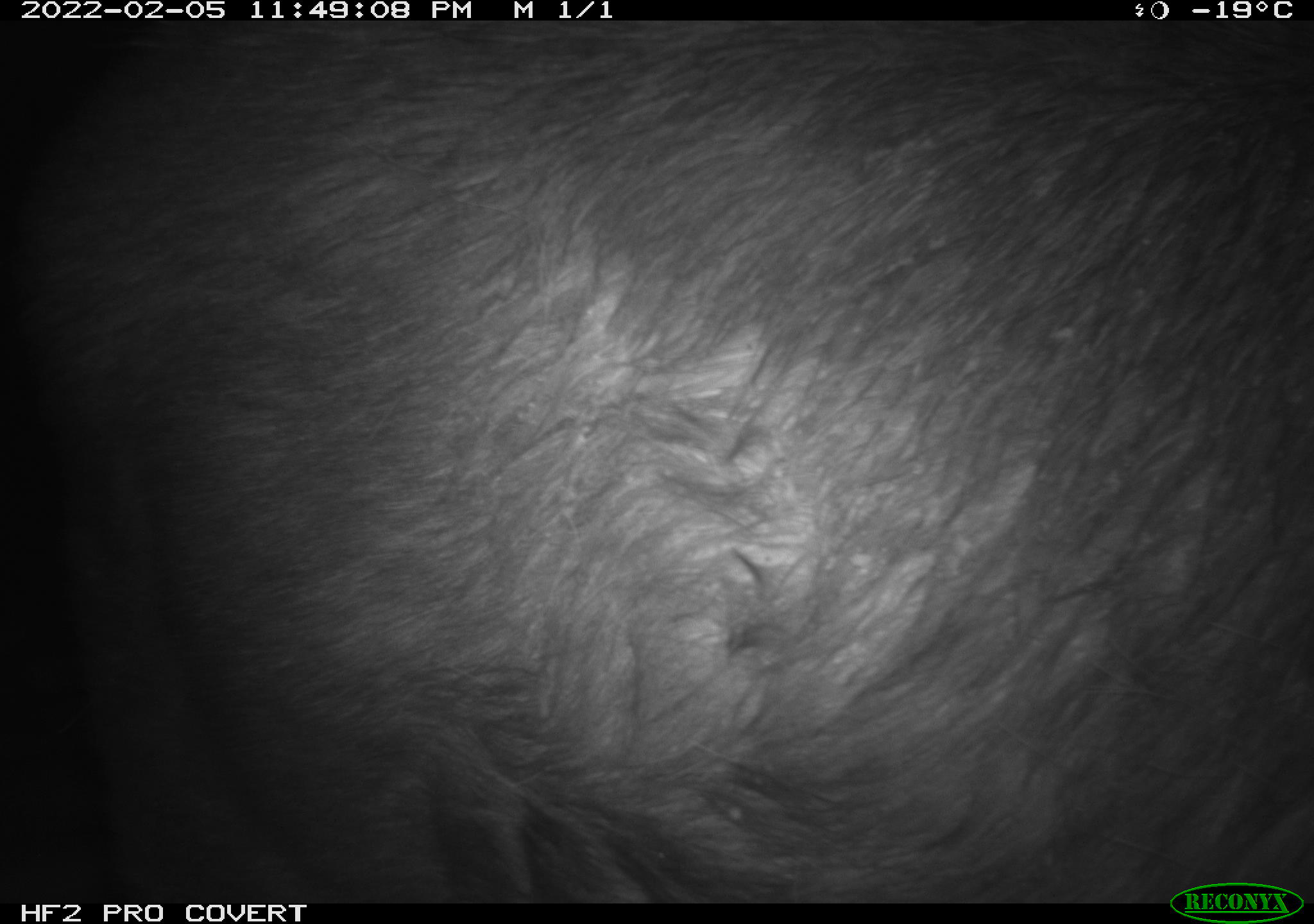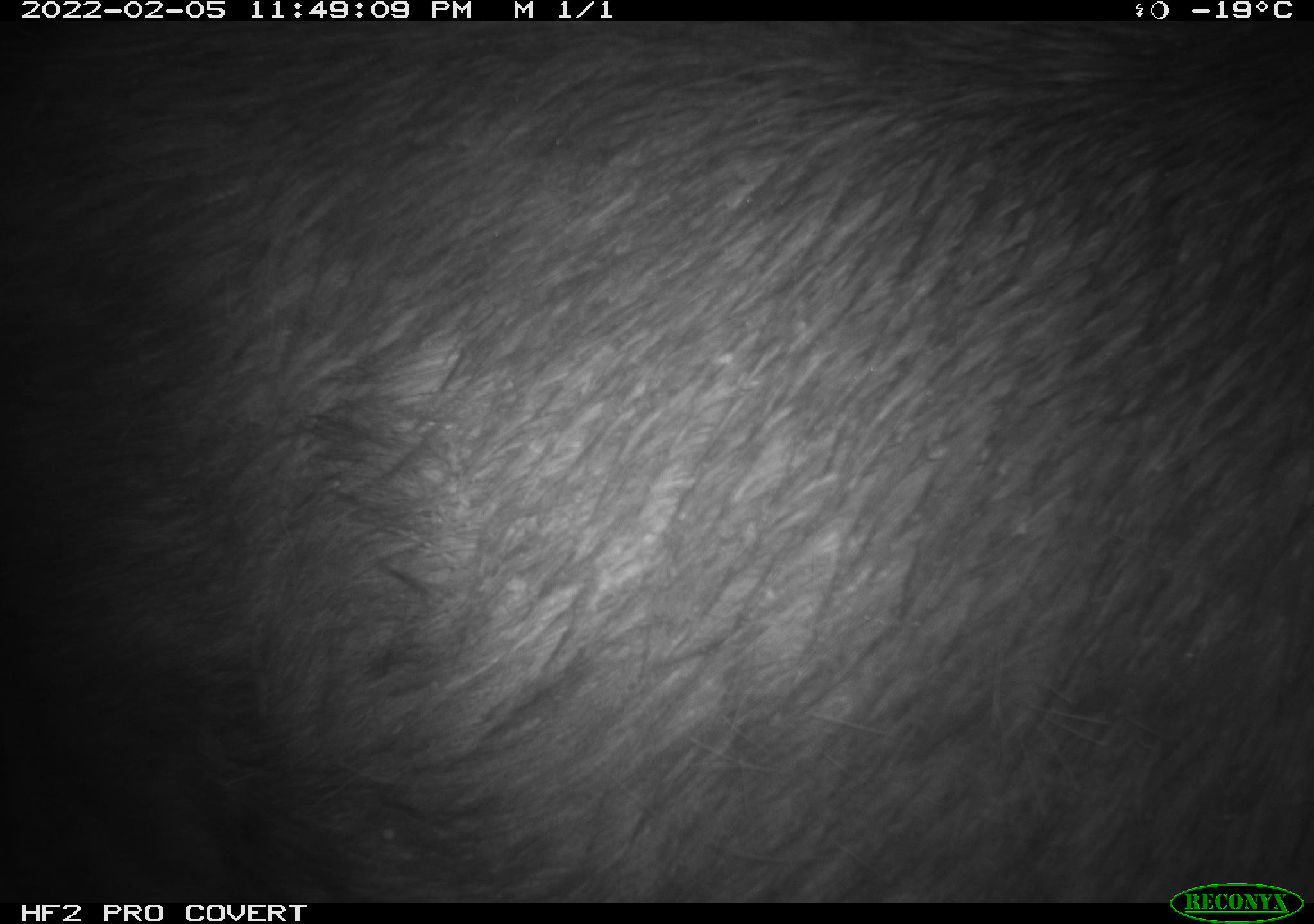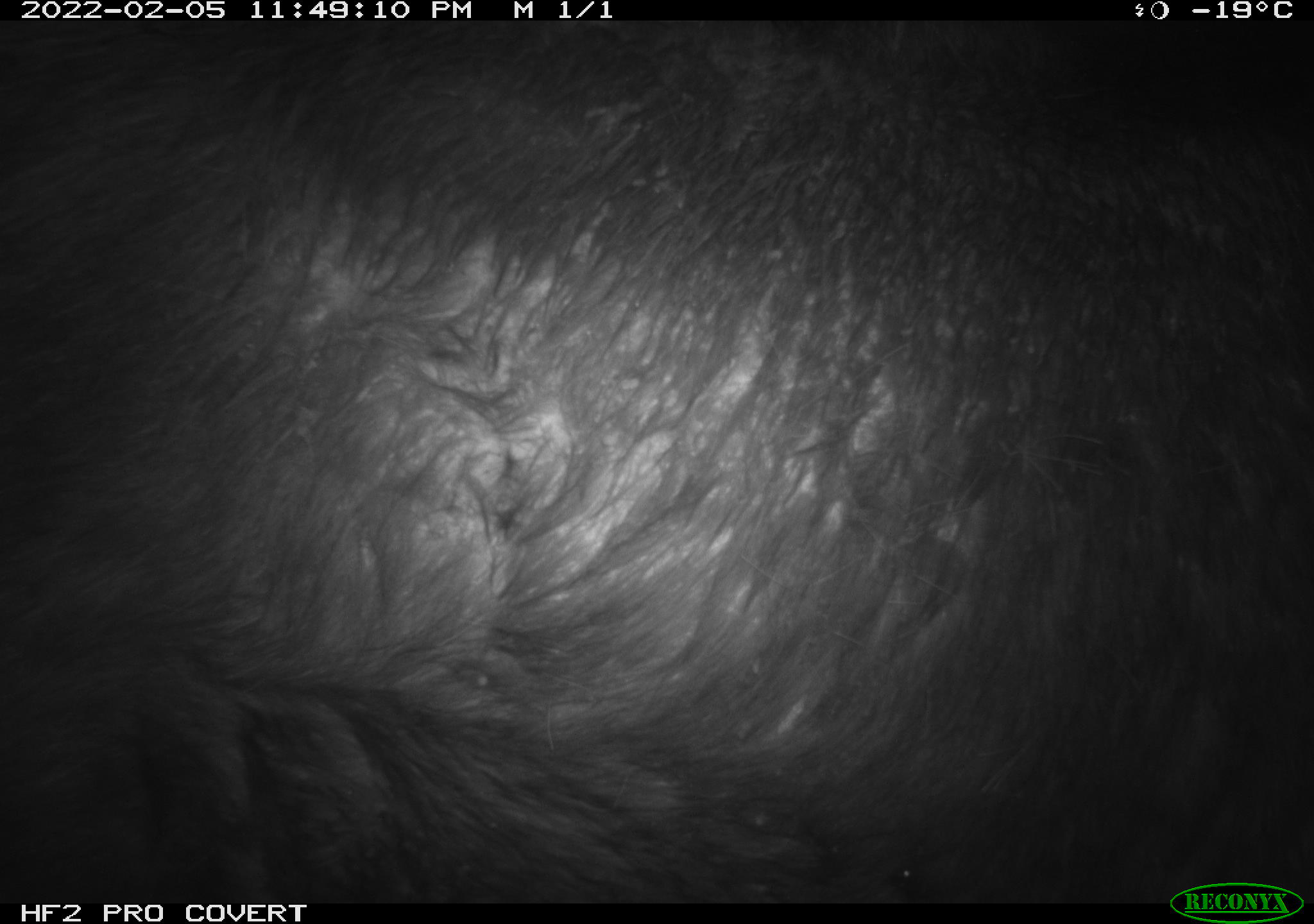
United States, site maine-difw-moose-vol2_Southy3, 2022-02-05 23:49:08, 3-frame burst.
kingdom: Animalia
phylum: Chordata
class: Mammalia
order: Artiodactyla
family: Cervidae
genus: Alces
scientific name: Alces alces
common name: moose